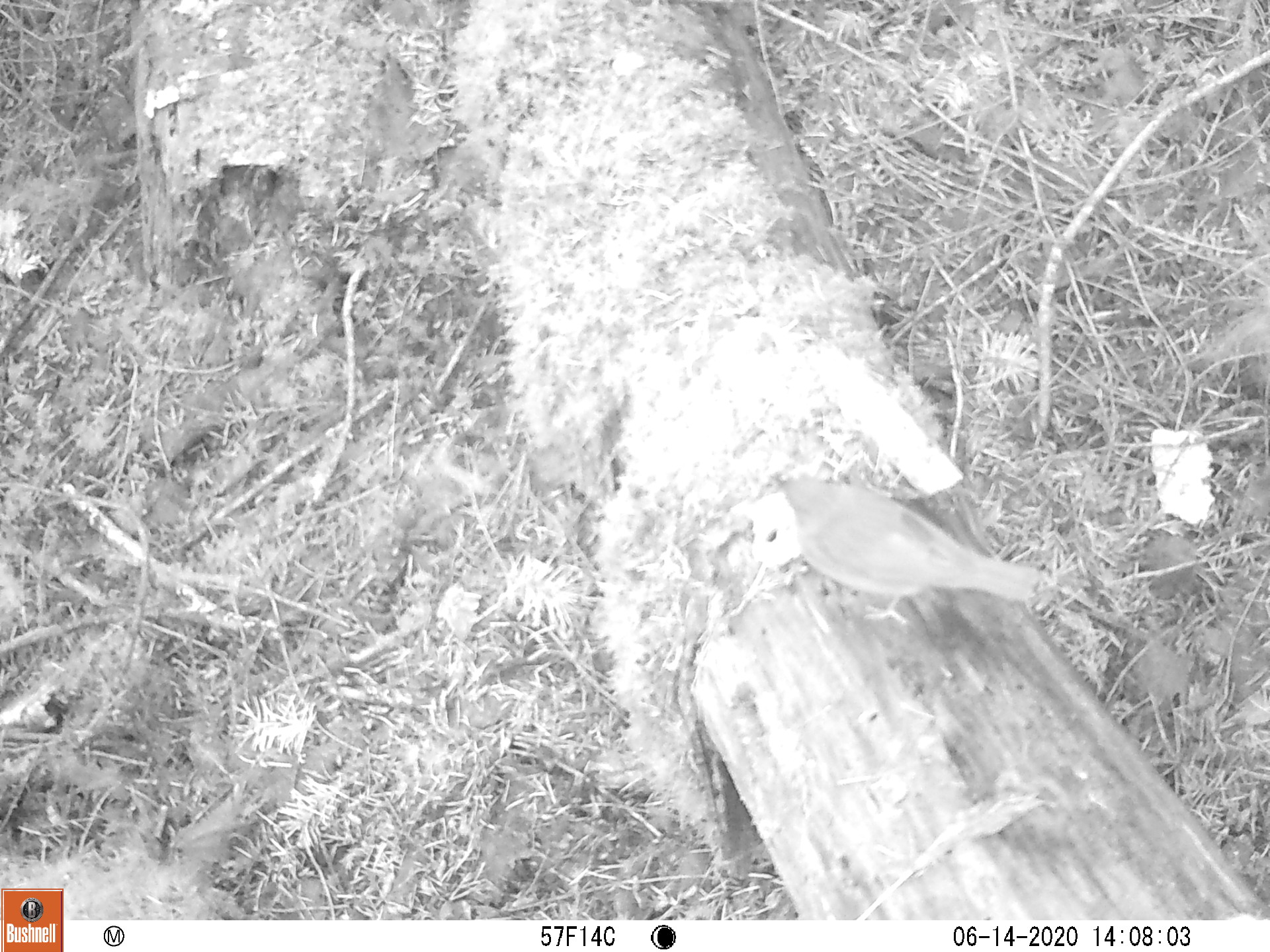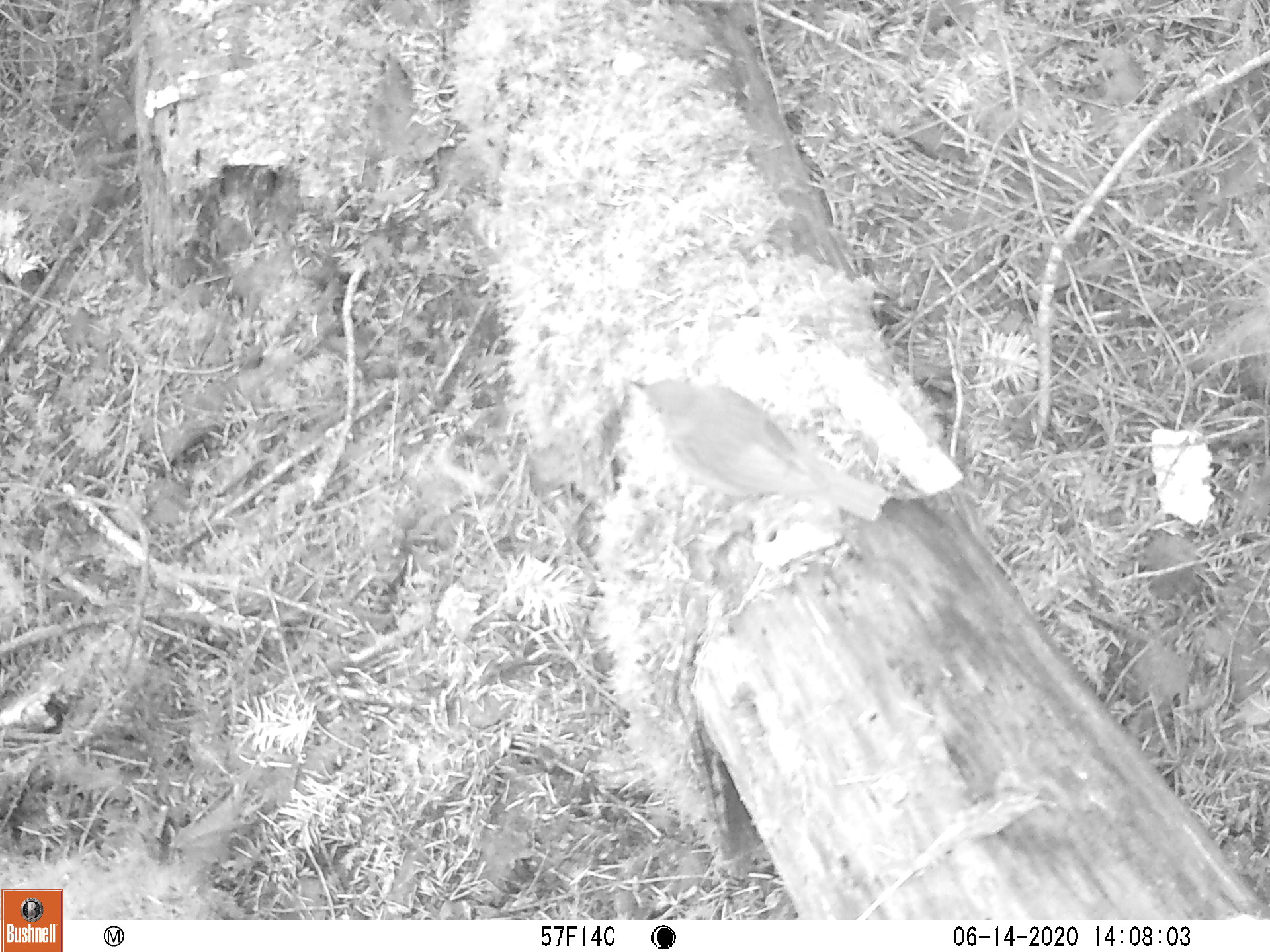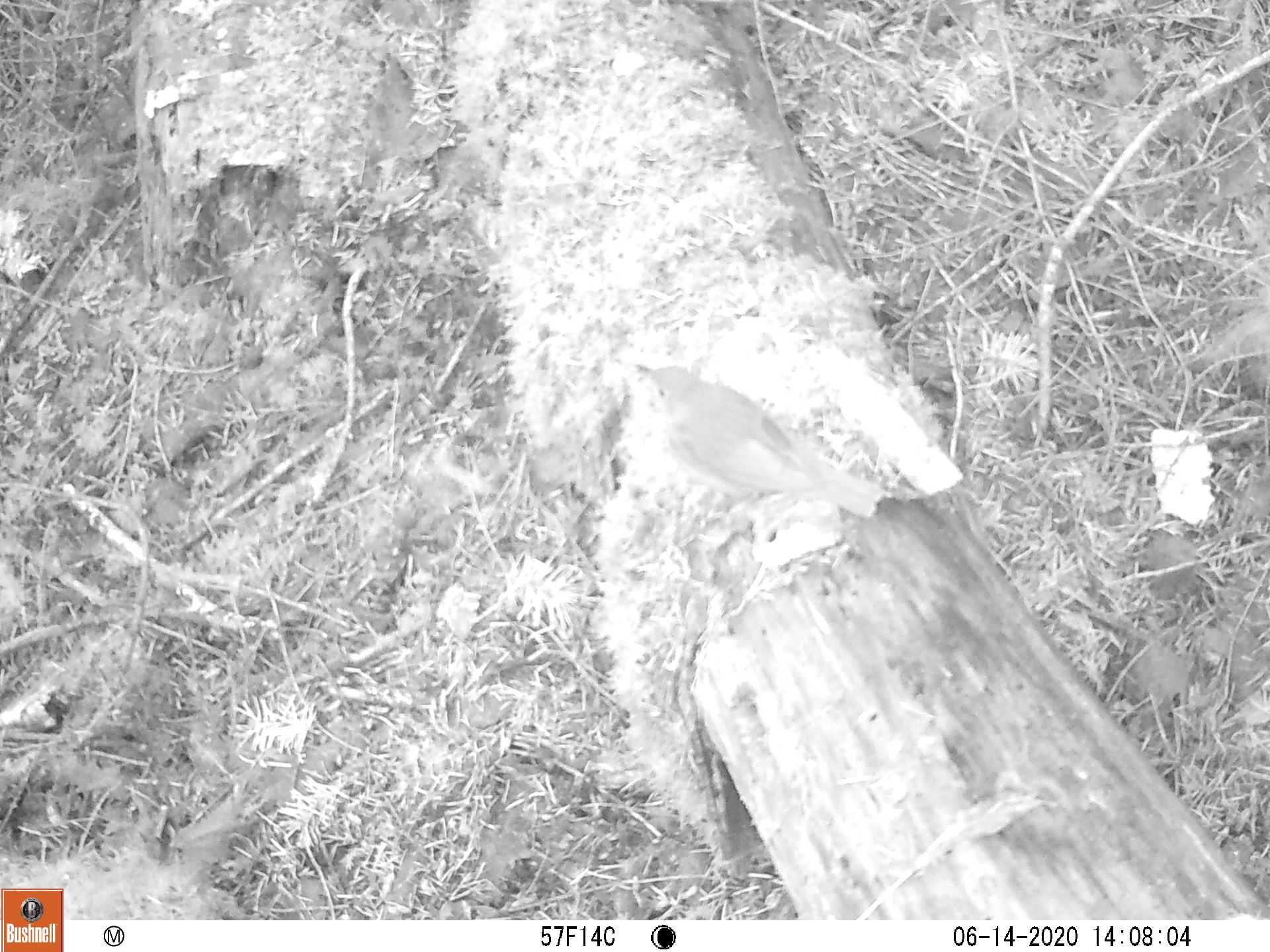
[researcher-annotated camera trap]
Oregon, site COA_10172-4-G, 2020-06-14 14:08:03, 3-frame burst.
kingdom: Animalia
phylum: Chordata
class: Aves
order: Passeriformes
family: Turdidae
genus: Catharus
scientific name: Catharus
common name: brown thrushes and nightingale-thrushes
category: catharus species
Catharus species (brown thrushes and nightingale-thrushes) (Catharus).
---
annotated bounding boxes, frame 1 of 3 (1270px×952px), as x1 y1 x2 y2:
catharus species: 732 446 1072 657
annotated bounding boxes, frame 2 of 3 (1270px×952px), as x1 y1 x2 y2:
catharus species: 602 352 903 541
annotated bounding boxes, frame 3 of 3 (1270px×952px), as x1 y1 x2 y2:
catharus species: 619 345 904 544